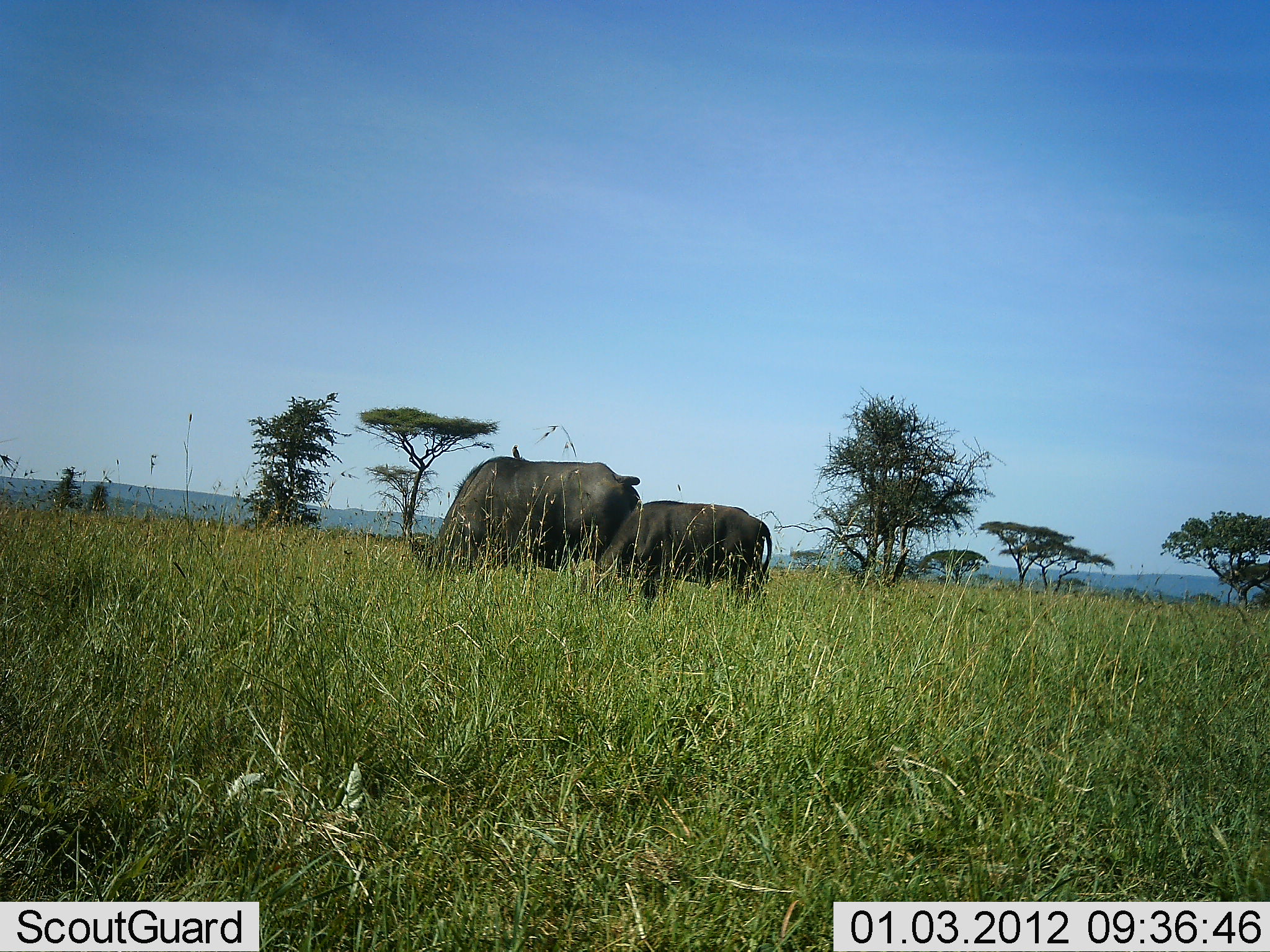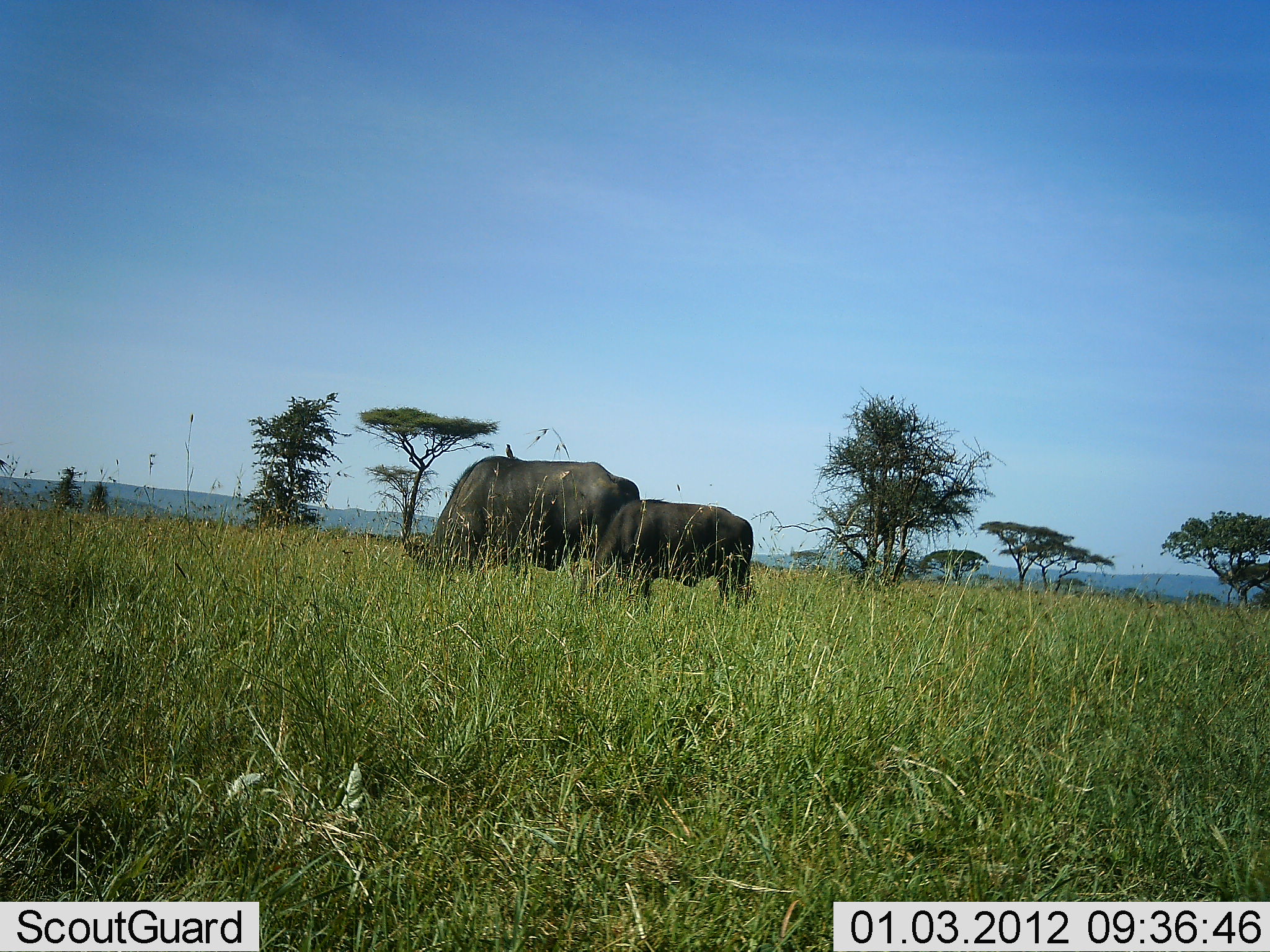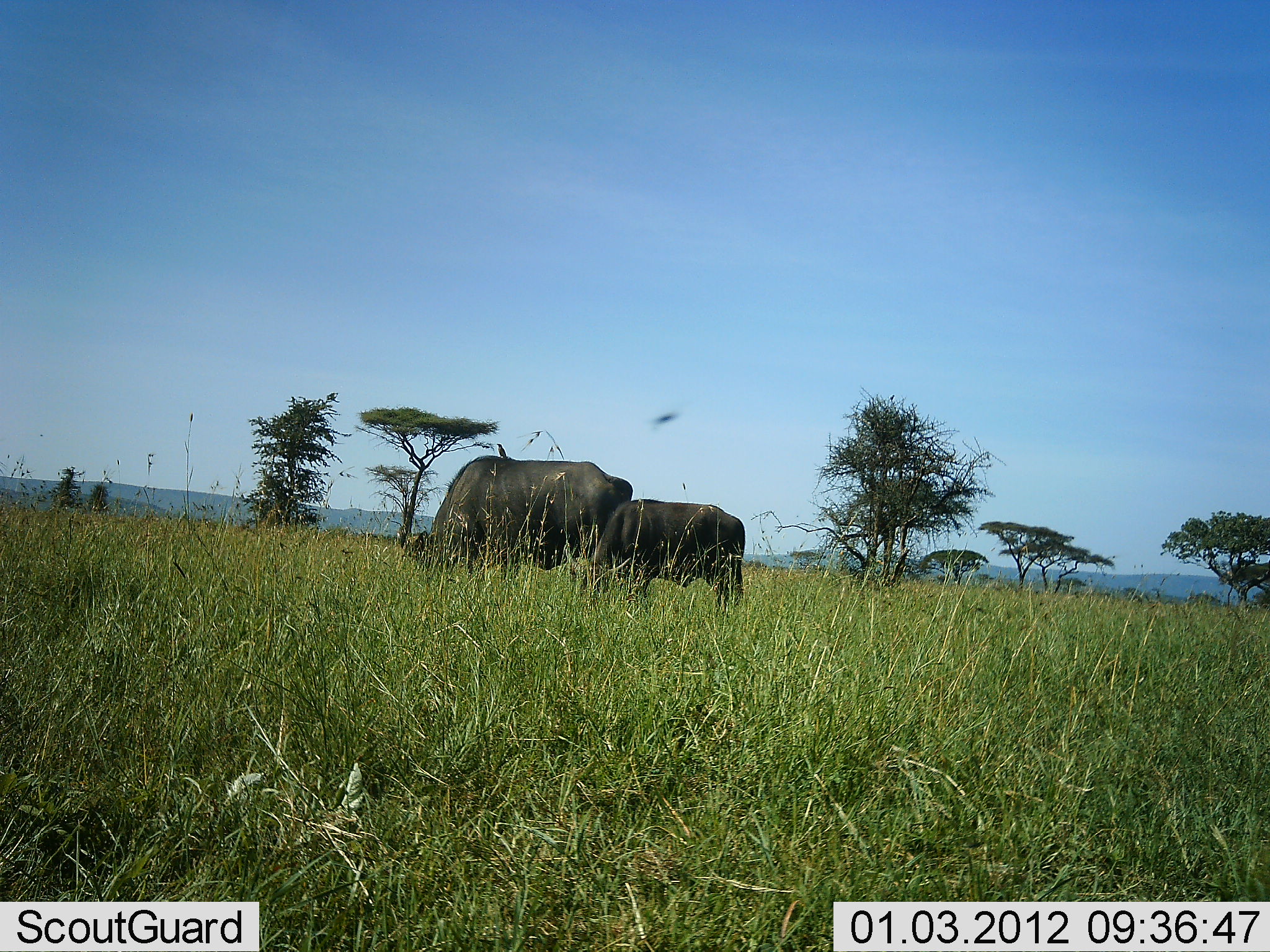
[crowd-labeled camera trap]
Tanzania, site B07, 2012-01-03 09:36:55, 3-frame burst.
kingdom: Animalia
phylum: Chordata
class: Mammalia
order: Artiodactyla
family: Bovidae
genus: Syncerus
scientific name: Syncerus caffer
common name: cape buffalo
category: buffalo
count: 2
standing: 0%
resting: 0%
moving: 26%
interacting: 0%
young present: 30%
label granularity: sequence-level